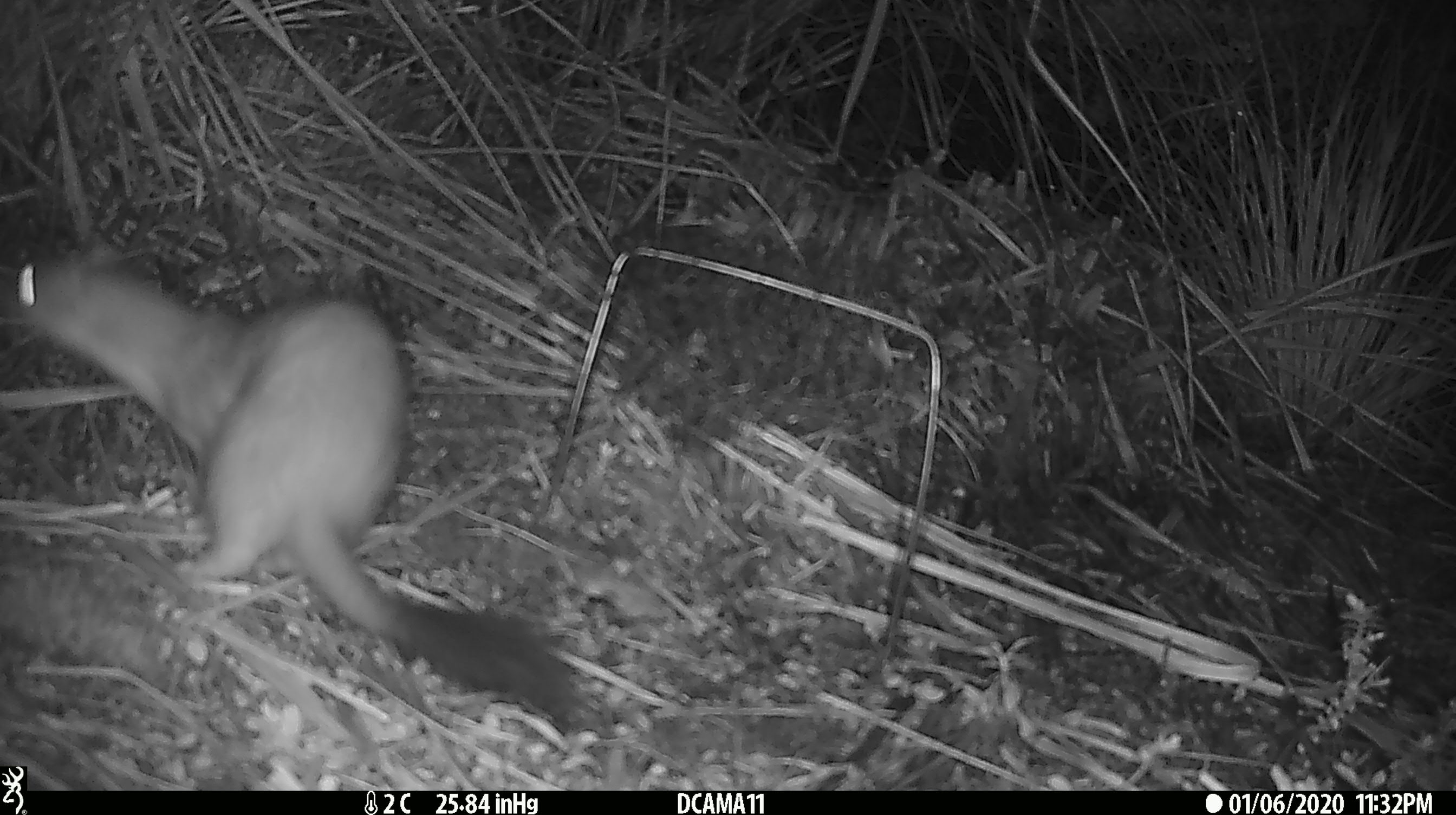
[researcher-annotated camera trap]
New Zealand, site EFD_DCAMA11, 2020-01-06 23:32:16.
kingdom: Animalia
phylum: Chordata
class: Mammalia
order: Carnivora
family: Mustelidae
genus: Mustela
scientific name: Mustela erminea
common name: stoat